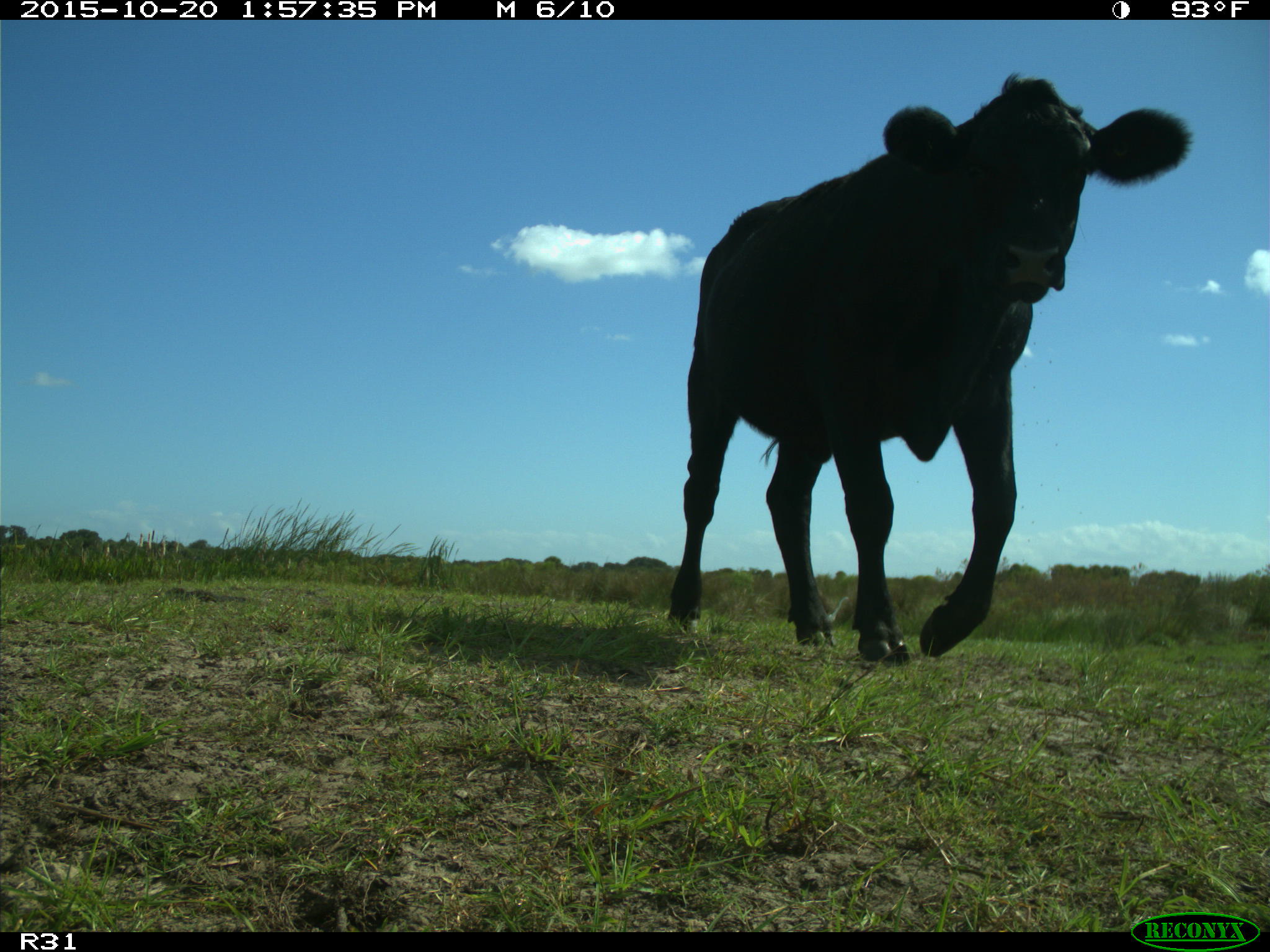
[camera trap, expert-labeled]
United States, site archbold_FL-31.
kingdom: Animalia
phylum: Chordata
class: Mammalia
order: Artiodactyla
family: Bovidae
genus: Bos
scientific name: Bos taurus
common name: domestic cow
Bos taurus (domestic cow).